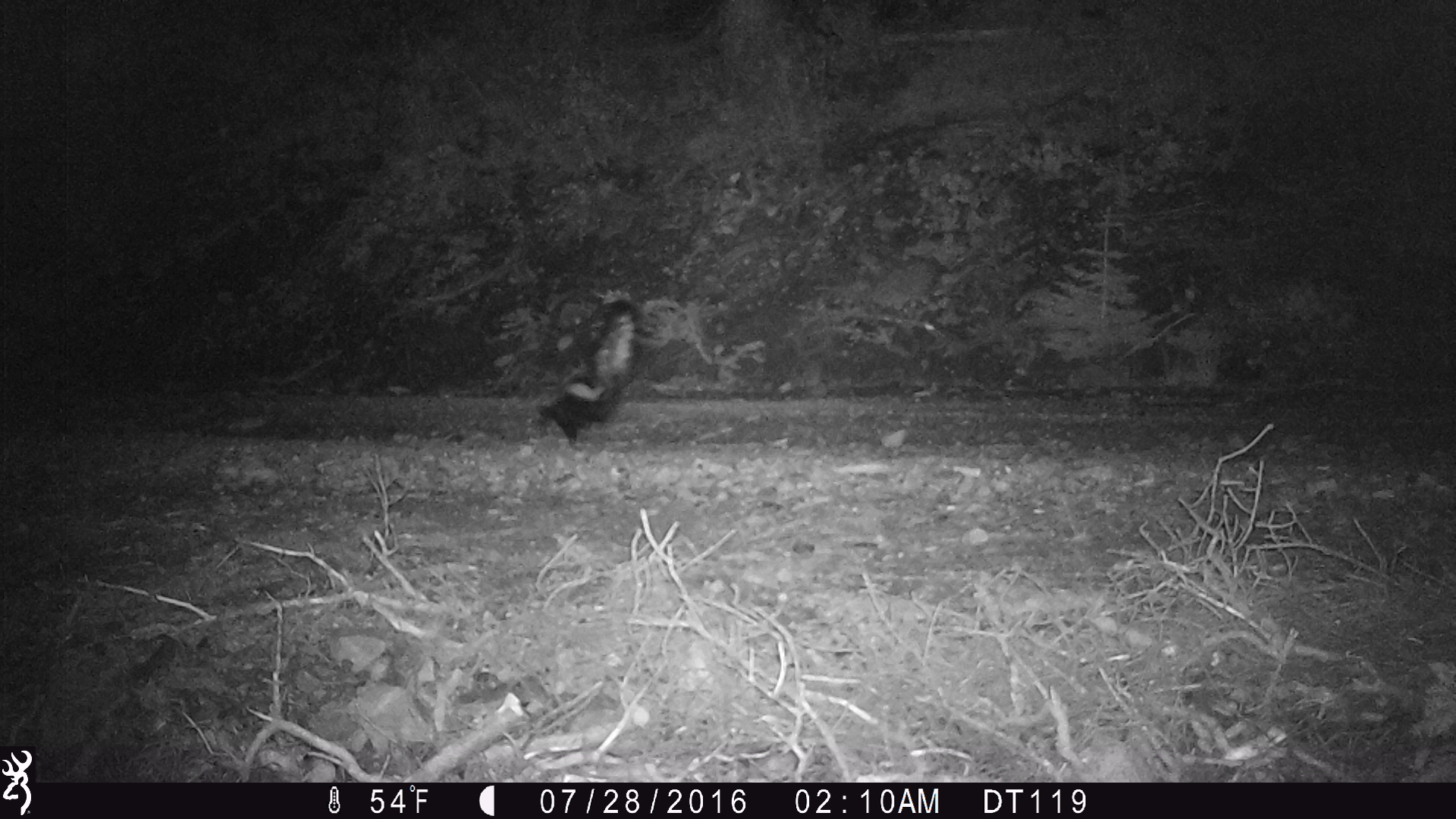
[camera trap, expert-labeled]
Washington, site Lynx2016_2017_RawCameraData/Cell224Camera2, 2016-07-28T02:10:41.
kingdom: Animalia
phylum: Chordata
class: Mammalia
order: Carnivora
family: Mephitidae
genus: Mephitis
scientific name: Mephitis mephitis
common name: striped skunk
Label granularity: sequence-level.